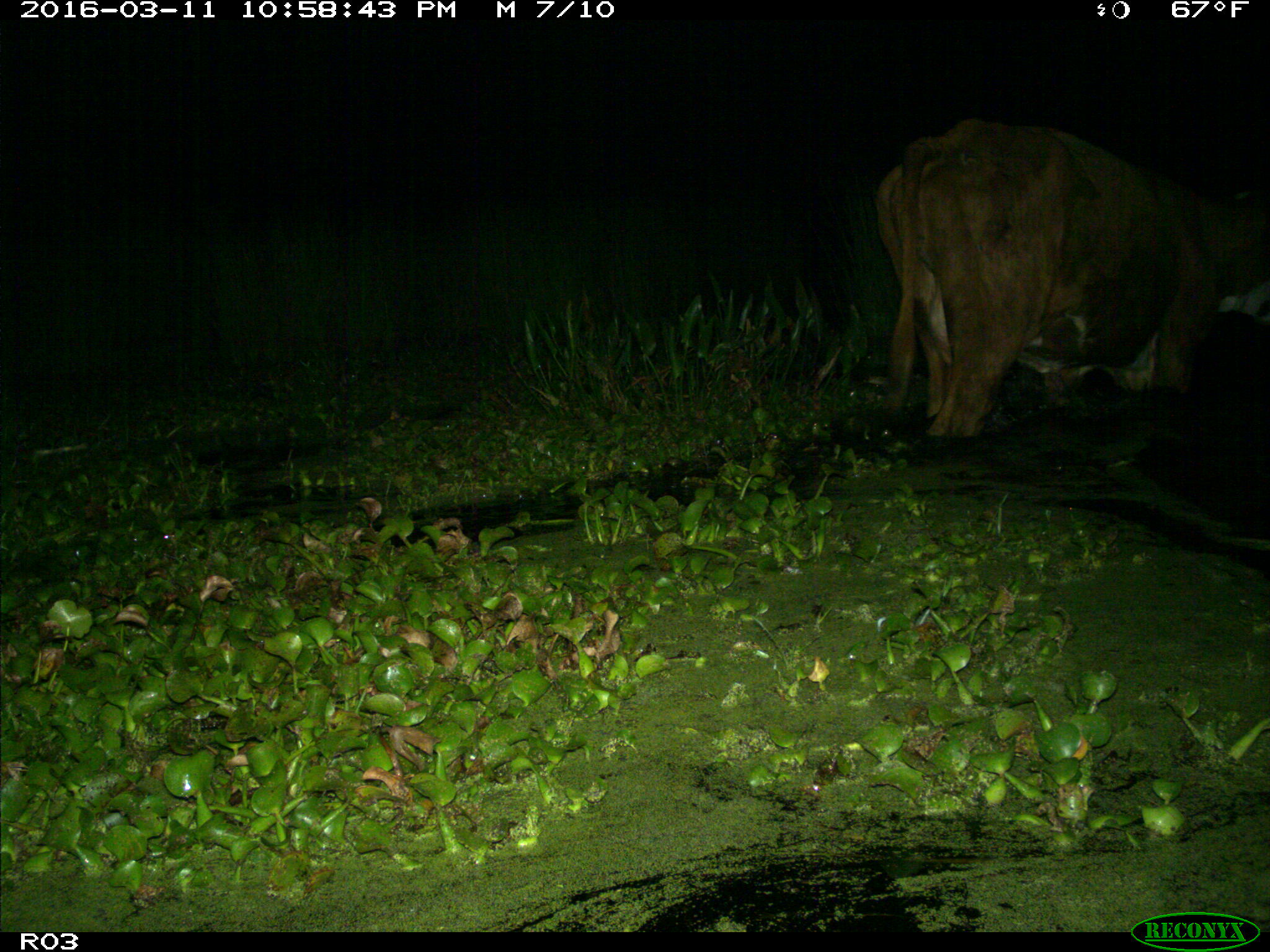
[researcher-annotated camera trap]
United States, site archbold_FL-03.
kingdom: Animalia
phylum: Chordata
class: Mammalia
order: Artiodactyla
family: Bovidae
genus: Bos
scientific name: Bos taurus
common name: domestic cow